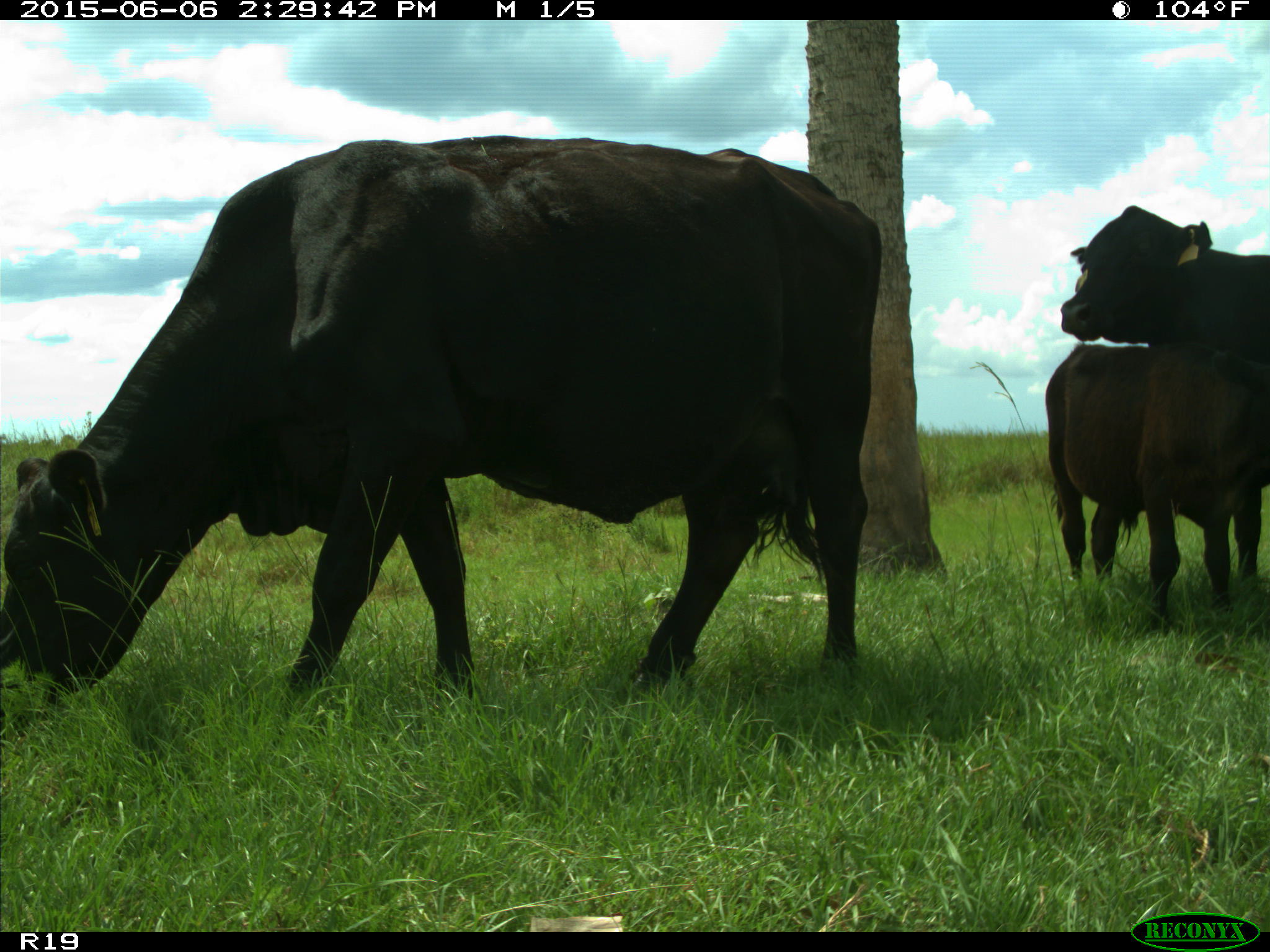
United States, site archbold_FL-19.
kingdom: Animalia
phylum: Chordata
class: Mammalia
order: Artiodactyla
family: Bovidae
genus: Bos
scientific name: Bos taurus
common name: domestic cow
Bos taurus (domestic cow).